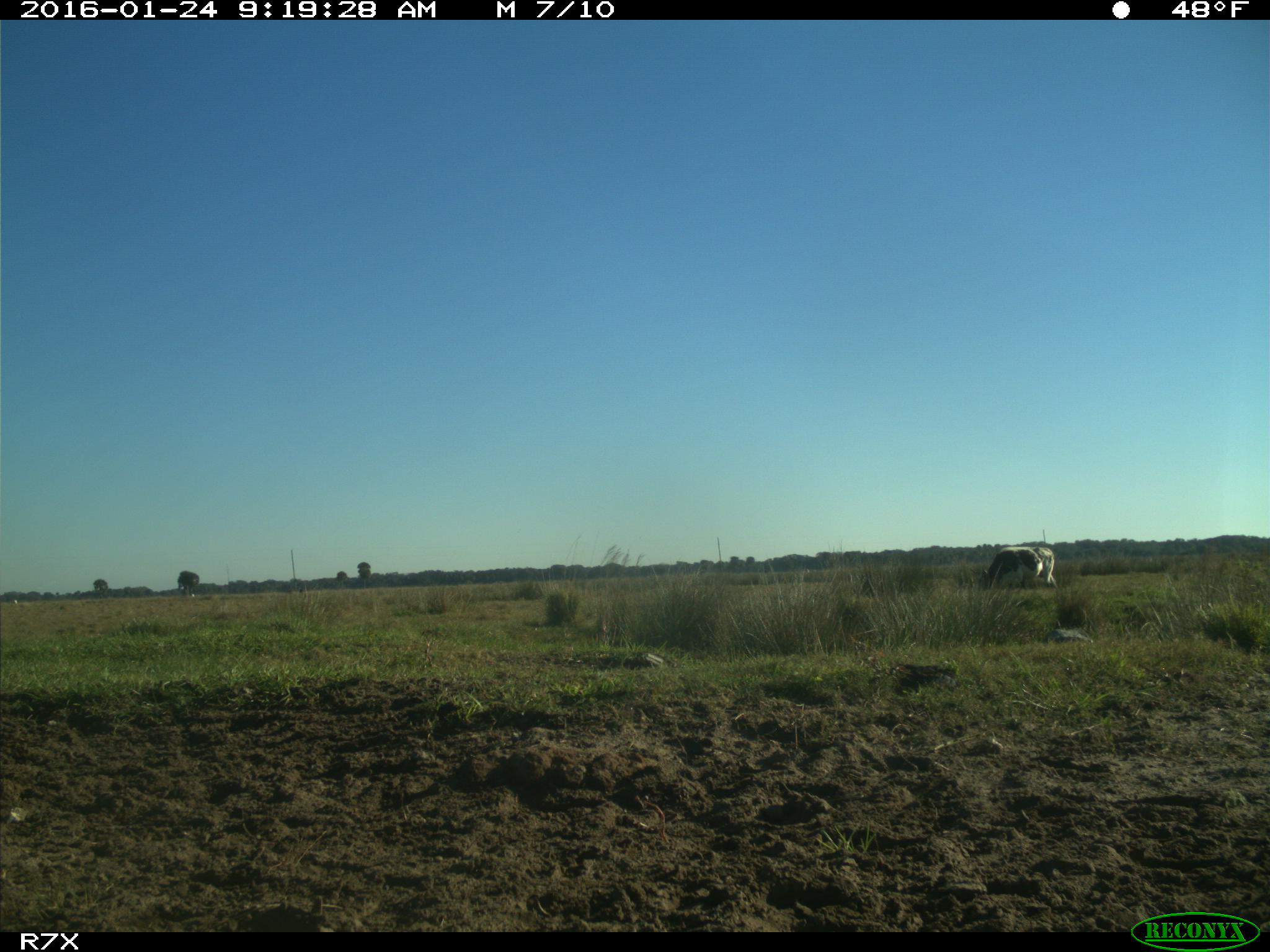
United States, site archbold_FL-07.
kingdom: Animalia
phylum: Chordata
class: Mammalia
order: Artiodactyla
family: Bovidae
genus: Bos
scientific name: Bos taurus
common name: domestic cow